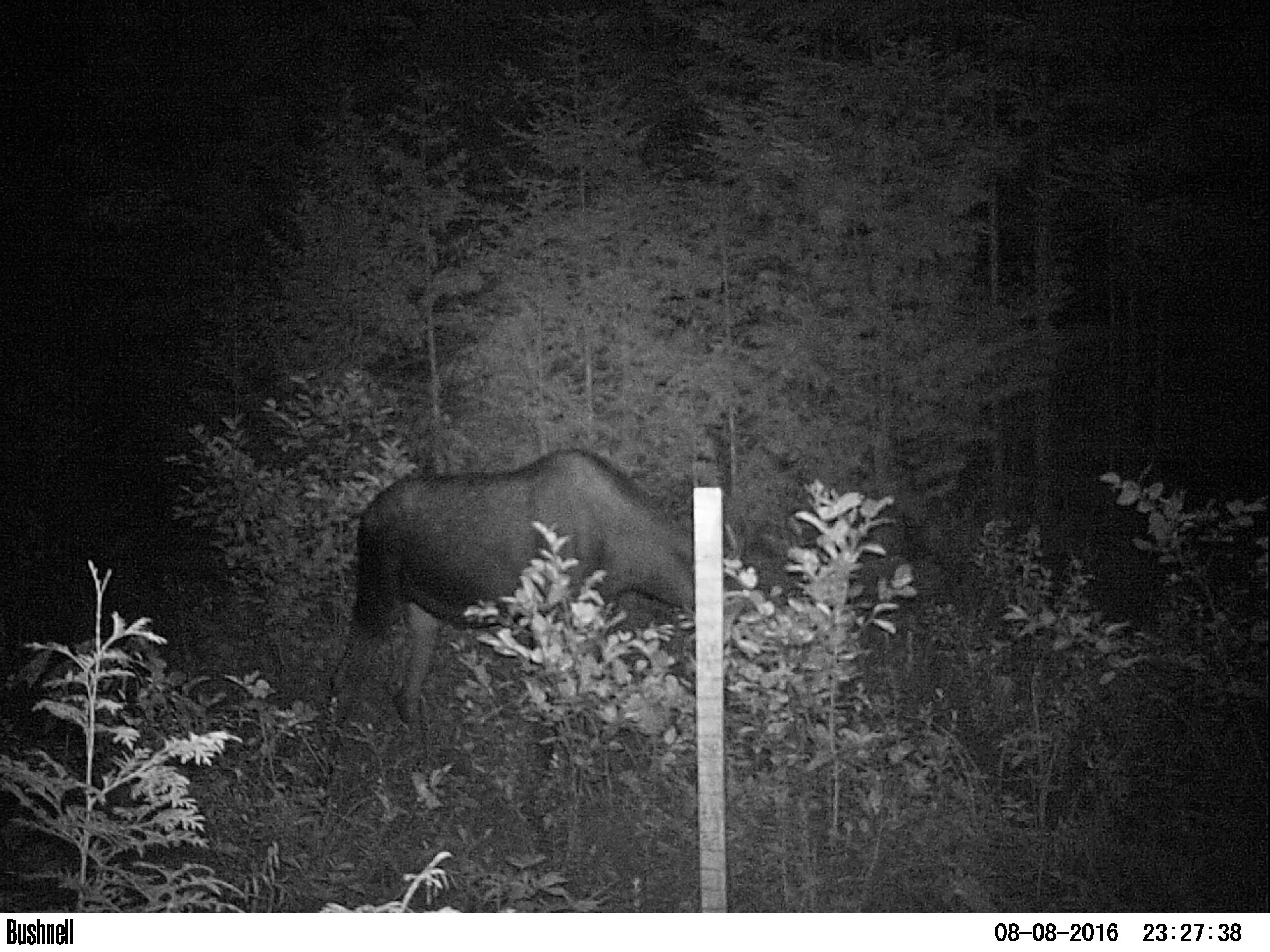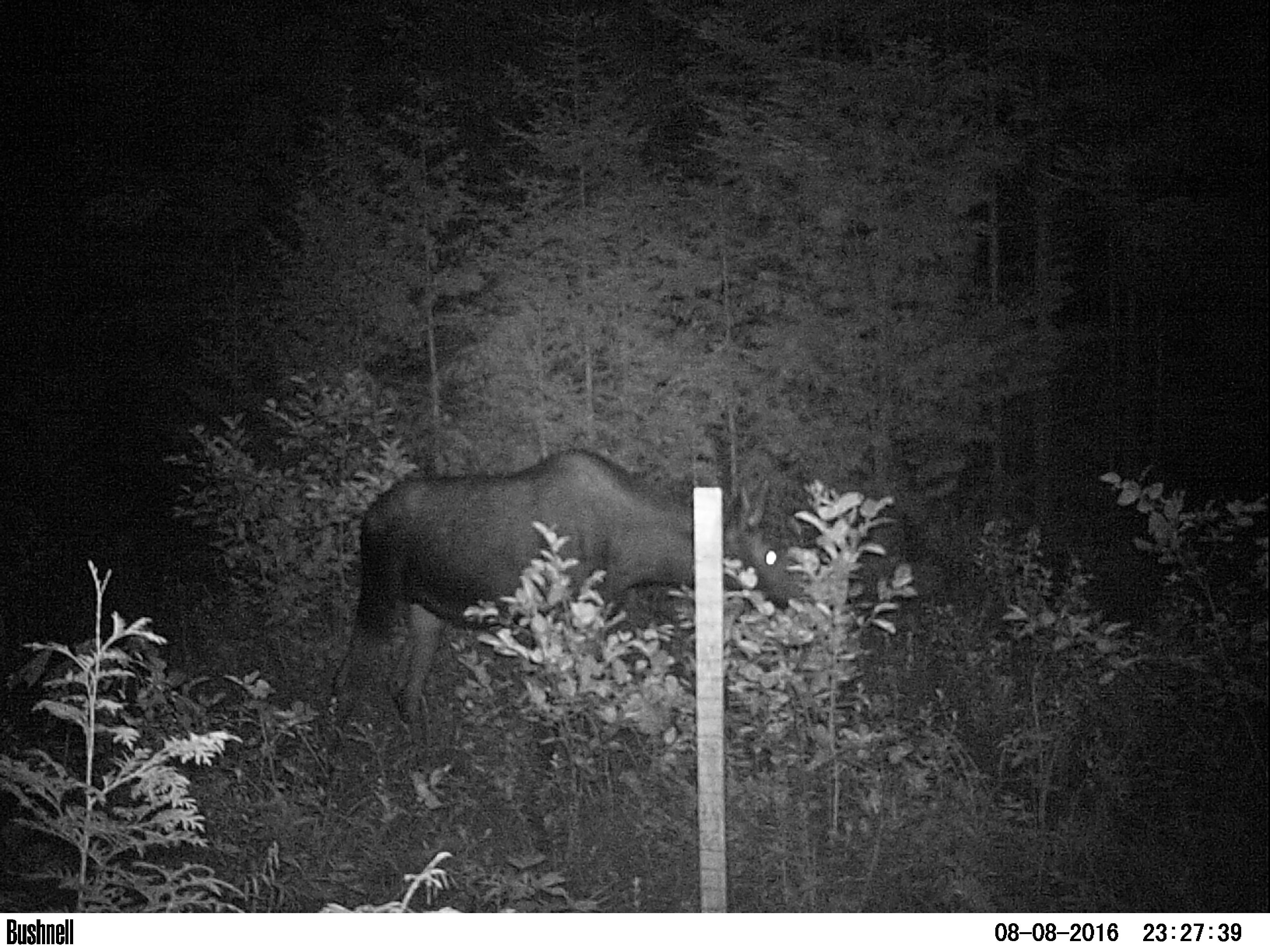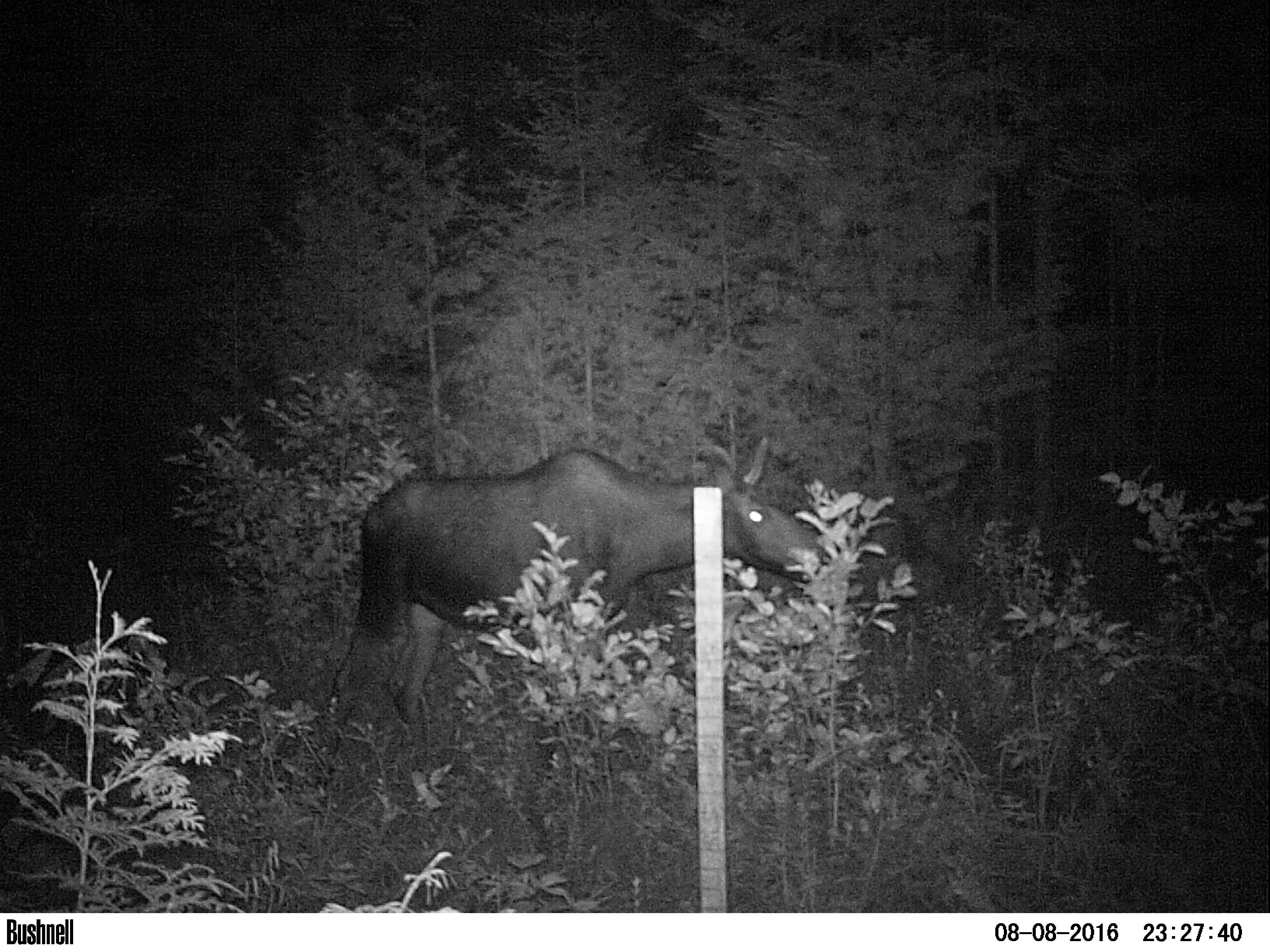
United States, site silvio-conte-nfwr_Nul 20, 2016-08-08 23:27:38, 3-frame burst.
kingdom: Animalia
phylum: Chordata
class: Mammalia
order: Artiodactyla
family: Cervidae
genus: Alces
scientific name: Alces alces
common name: moose